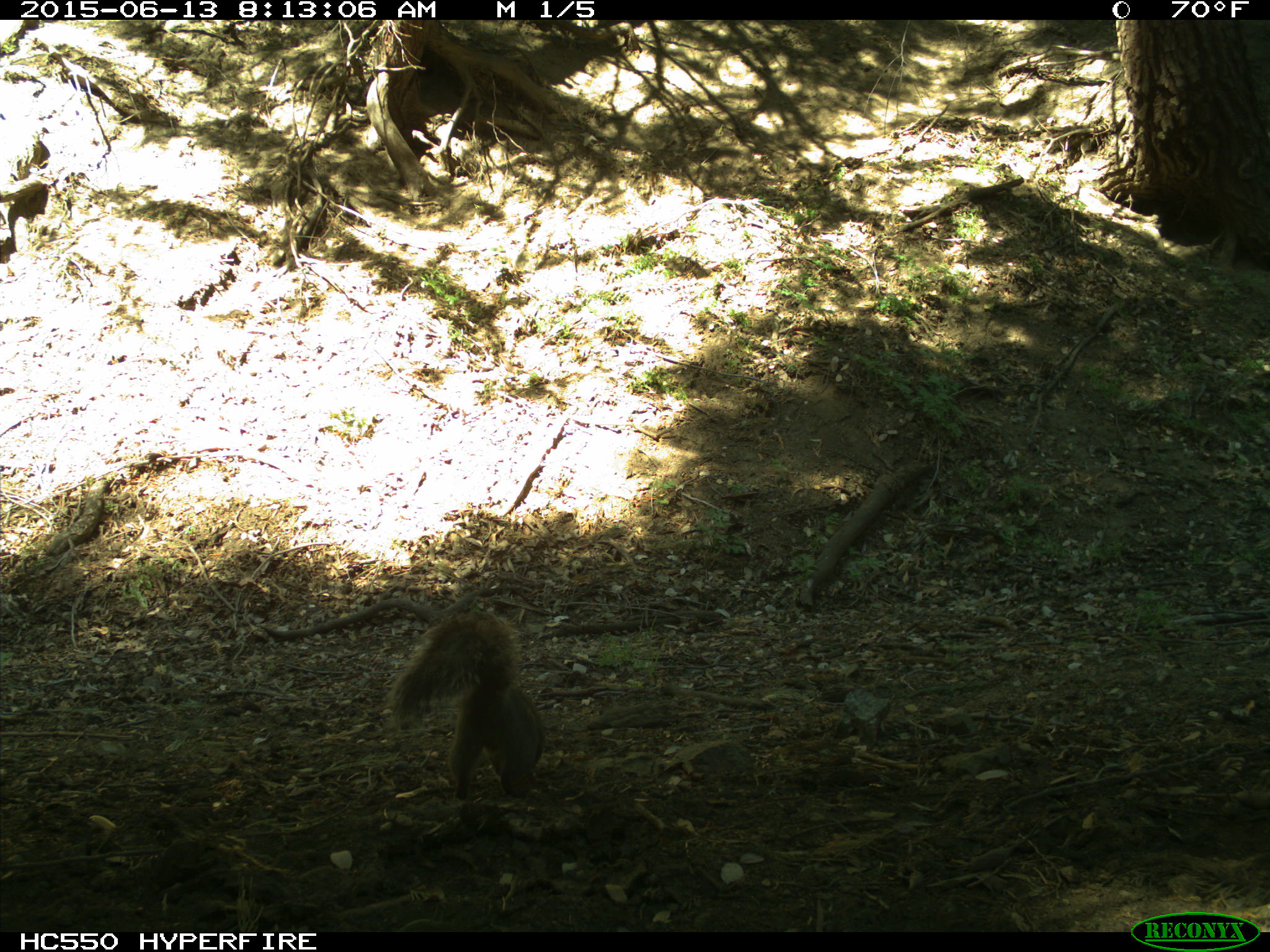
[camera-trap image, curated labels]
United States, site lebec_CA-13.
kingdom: Animalia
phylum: Chordata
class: Mammalia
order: Rodentia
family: Sciuridae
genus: Sciurus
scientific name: Sciurus carolinensis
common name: eastern gray squirrel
Sciurus carolinensis (eastern gray squirrel).